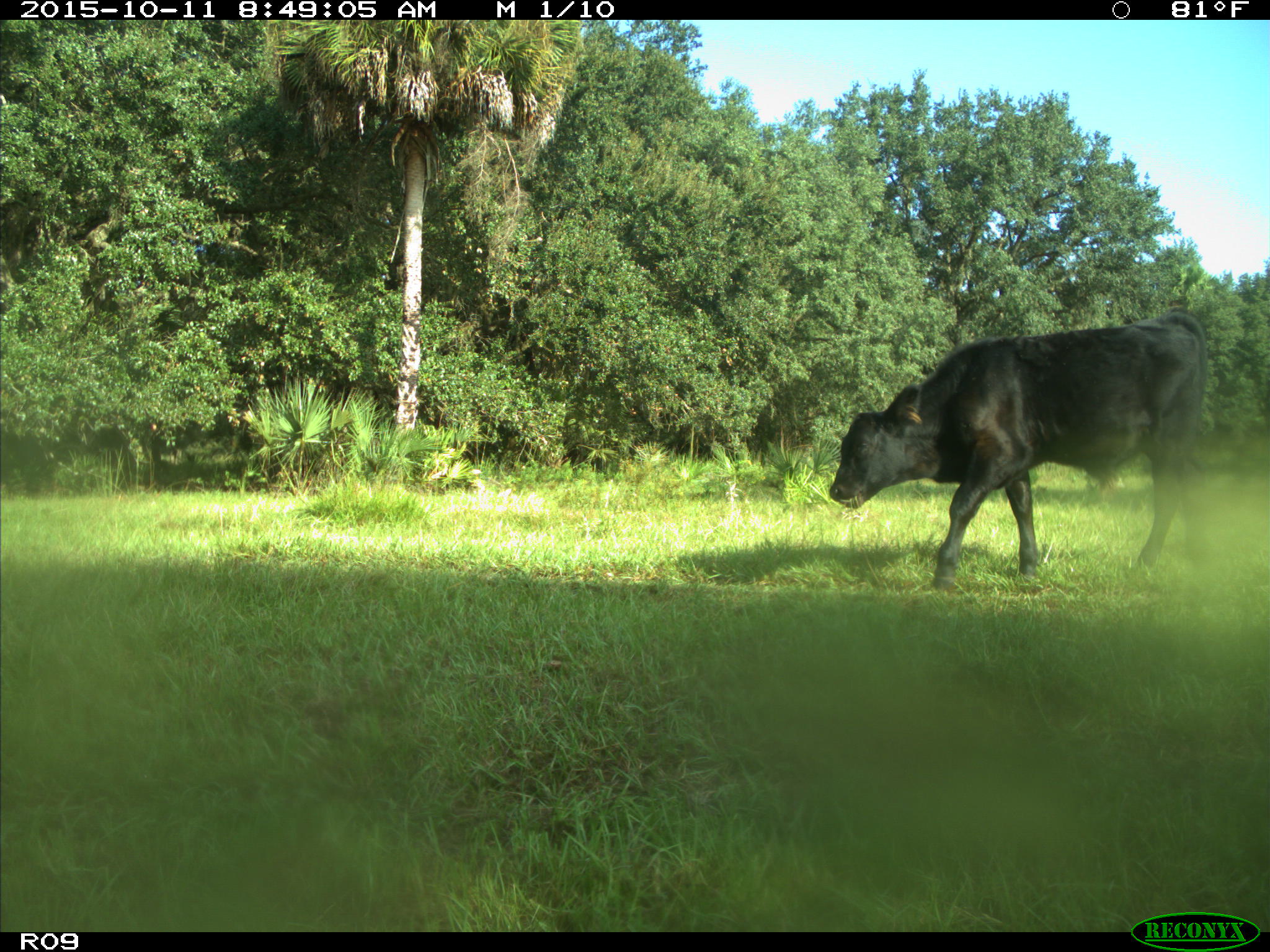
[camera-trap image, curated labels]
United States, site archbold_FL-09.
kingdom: Animalia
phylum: Chordata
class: Mammalia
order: Artiodactyla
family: Bovidae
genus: Bos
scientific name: Bos taurus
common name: domestic cow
Bos taurus (domestic cow).